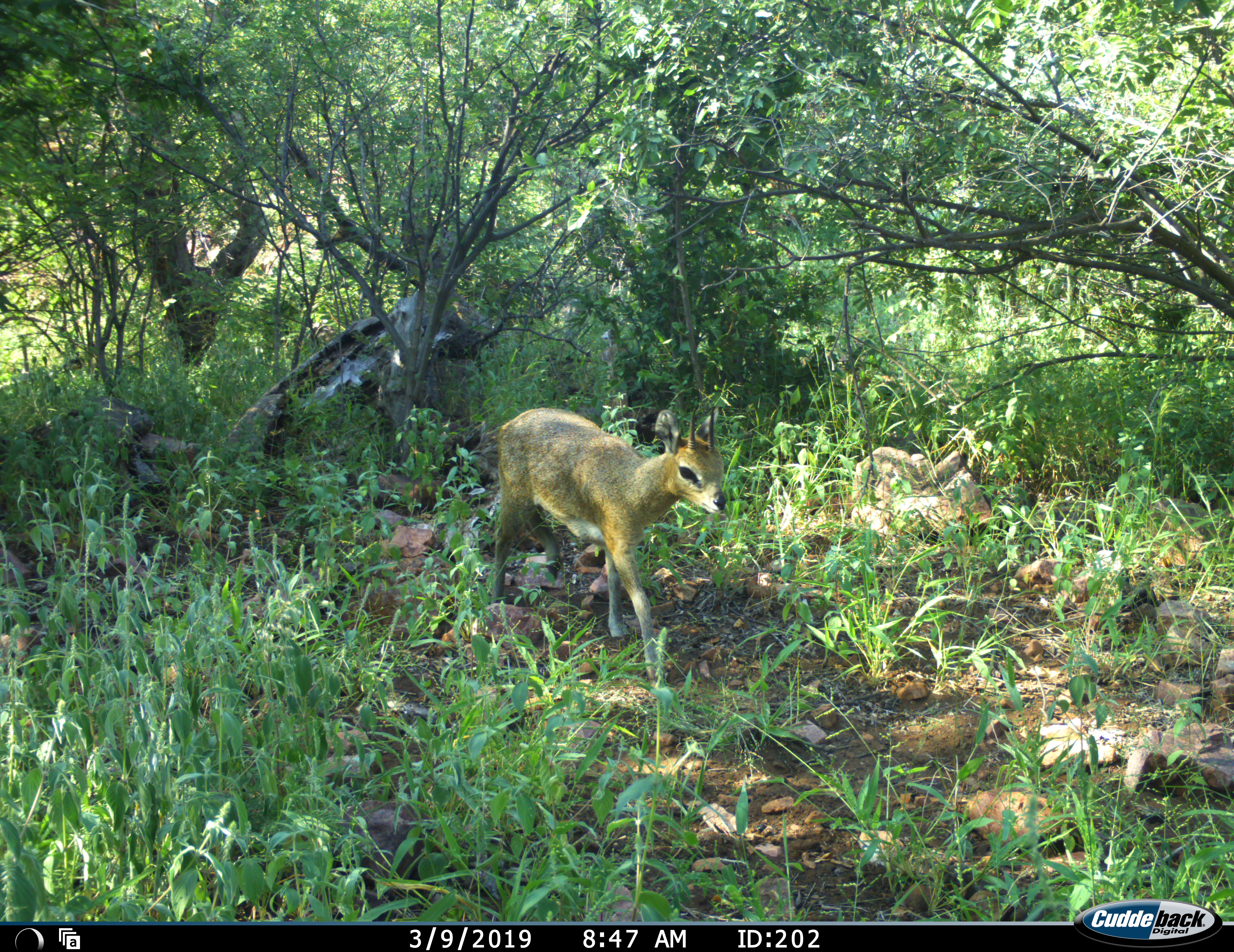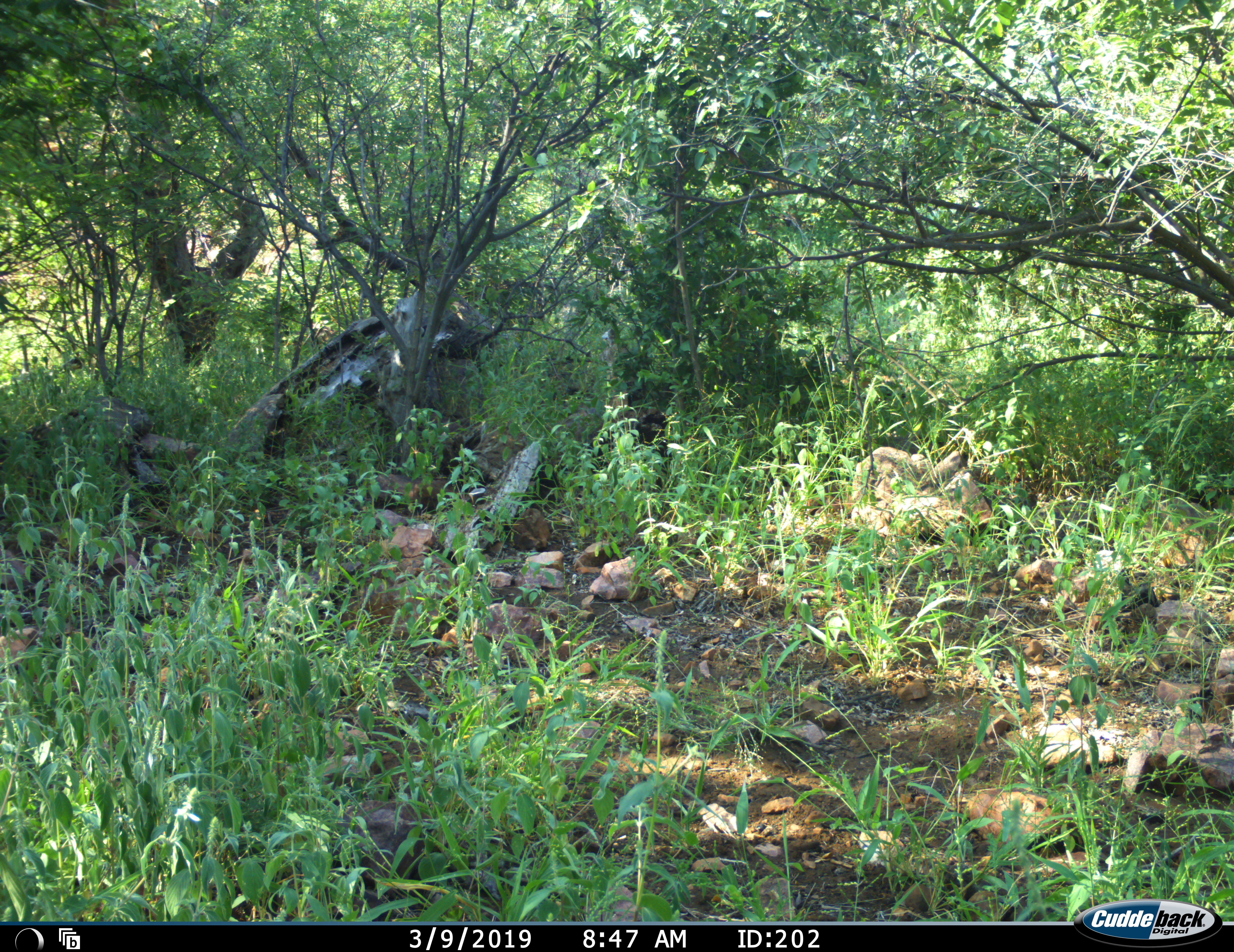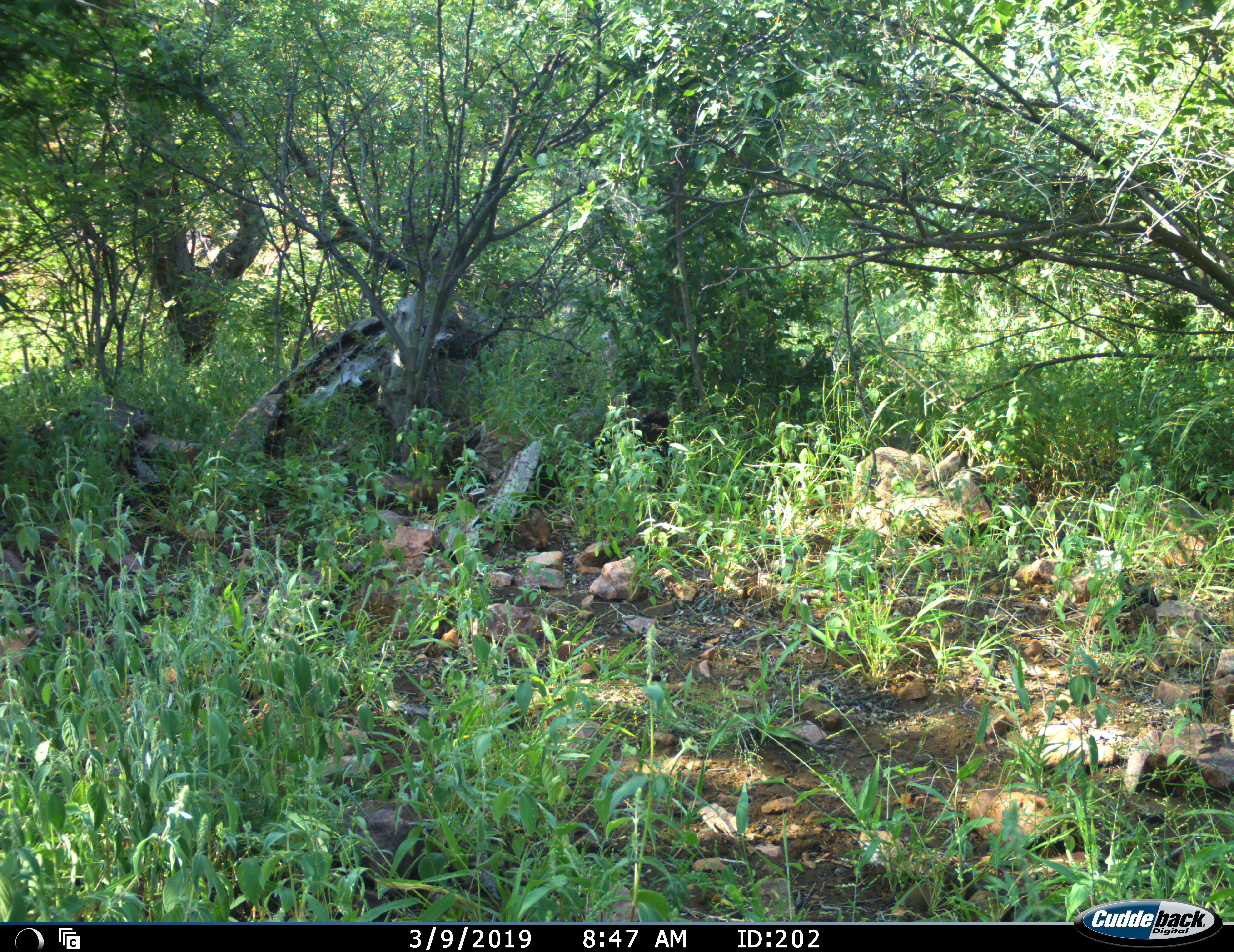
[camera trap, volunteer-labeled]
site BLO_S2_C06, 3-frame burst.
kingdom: Animalia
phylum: Chordata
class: Mammalia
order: Artiodactyla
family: Bovidae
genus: Madoqua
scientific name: Madoqua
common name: dik-dik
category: dikdik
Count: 1.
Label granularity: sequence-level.